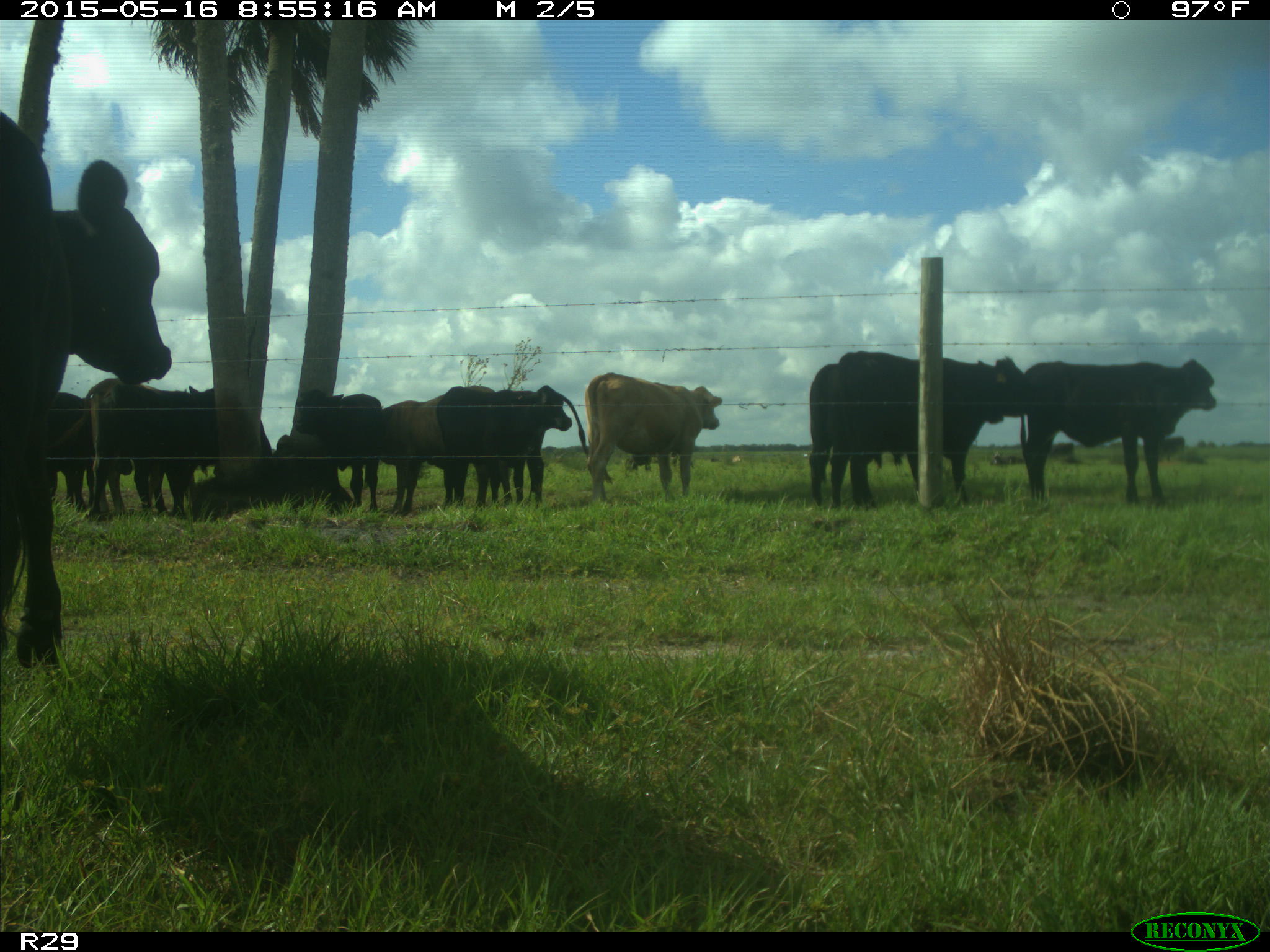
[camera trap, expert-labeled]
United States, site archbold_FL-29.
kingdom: Animalia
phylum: Chordata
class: Mammalia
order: Artiodactyla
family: Bovidae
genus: Bos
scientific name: Bos taurus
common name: domestic cow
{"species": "Bos taurus (domestic cow)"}